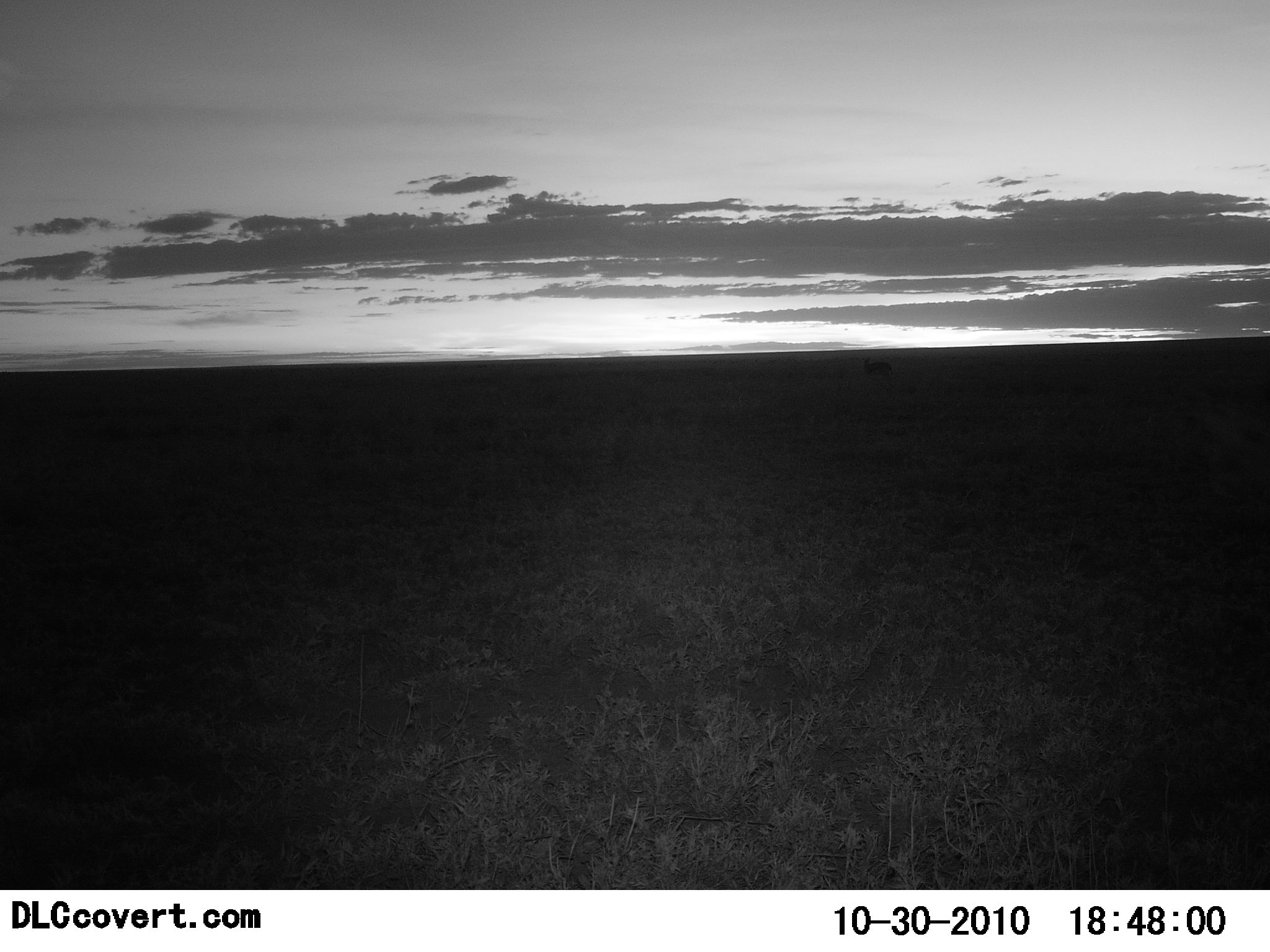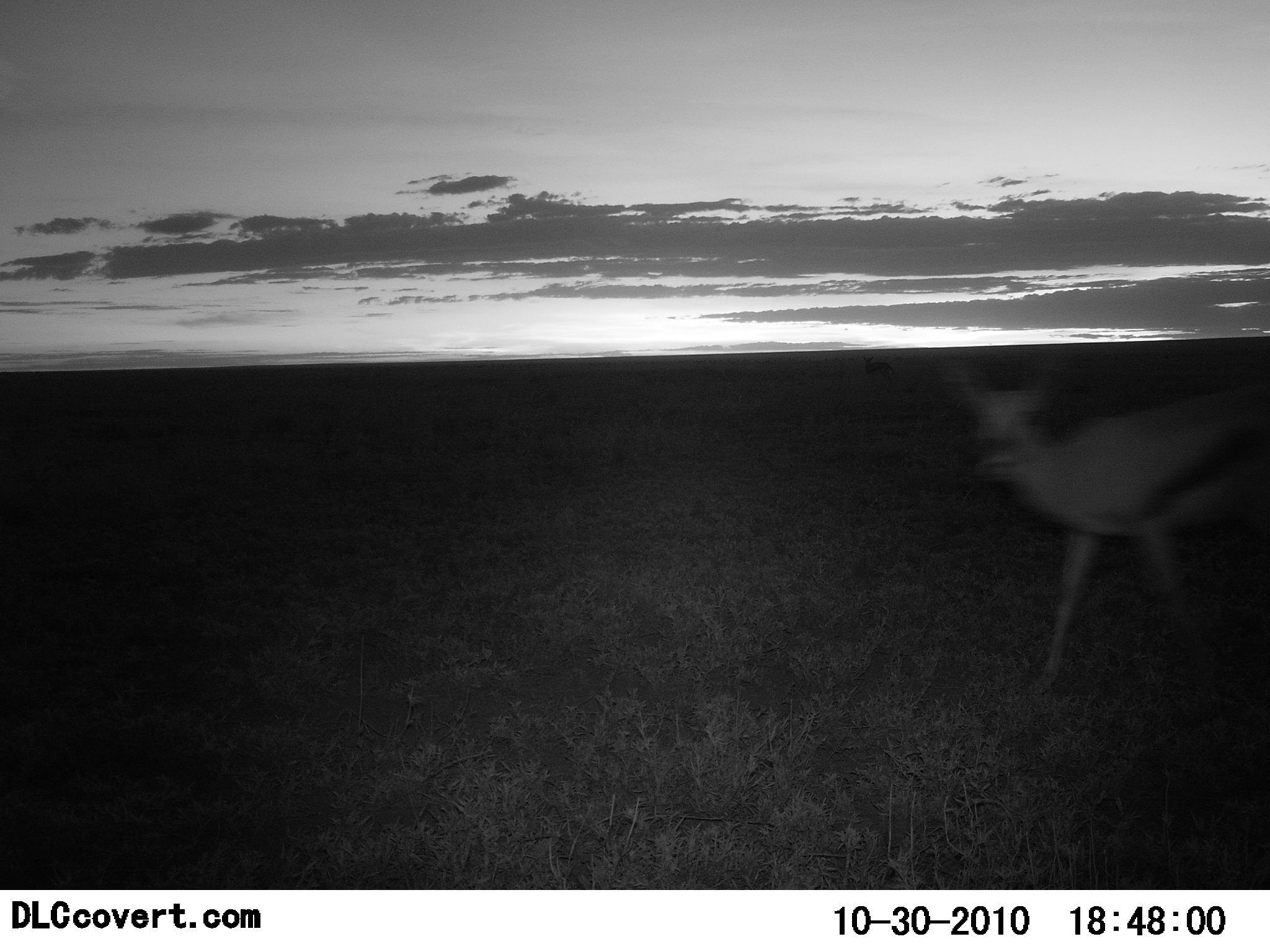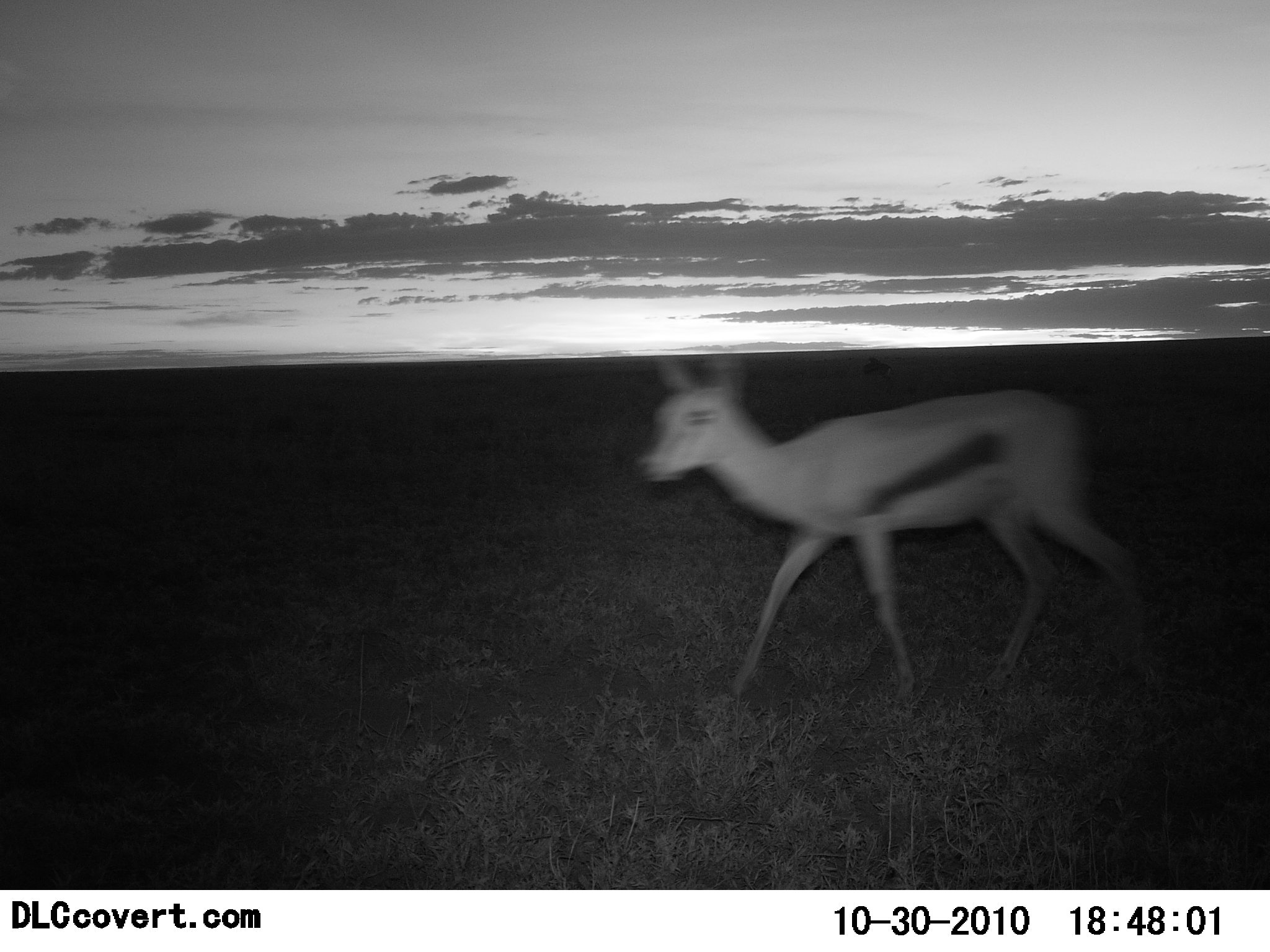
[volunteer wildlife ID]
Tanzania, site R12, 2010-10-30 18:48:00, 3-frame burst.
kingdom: Animalia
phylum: Chordata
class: Mammalia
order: Artiodactyla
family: Bovidae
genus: Eudorcas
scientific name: Eudorcas thomsonii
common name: thomson's gazelle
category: gazellethomsons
Gazellethomsons (thomson's gazelle) (Eudorcas thomsonii), count 1. Behavior (volunteer vote fractions): standing 5%, resting 0%, moving 100%, interacting 0%. Young present (vote fraction): 0%. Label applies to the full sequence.